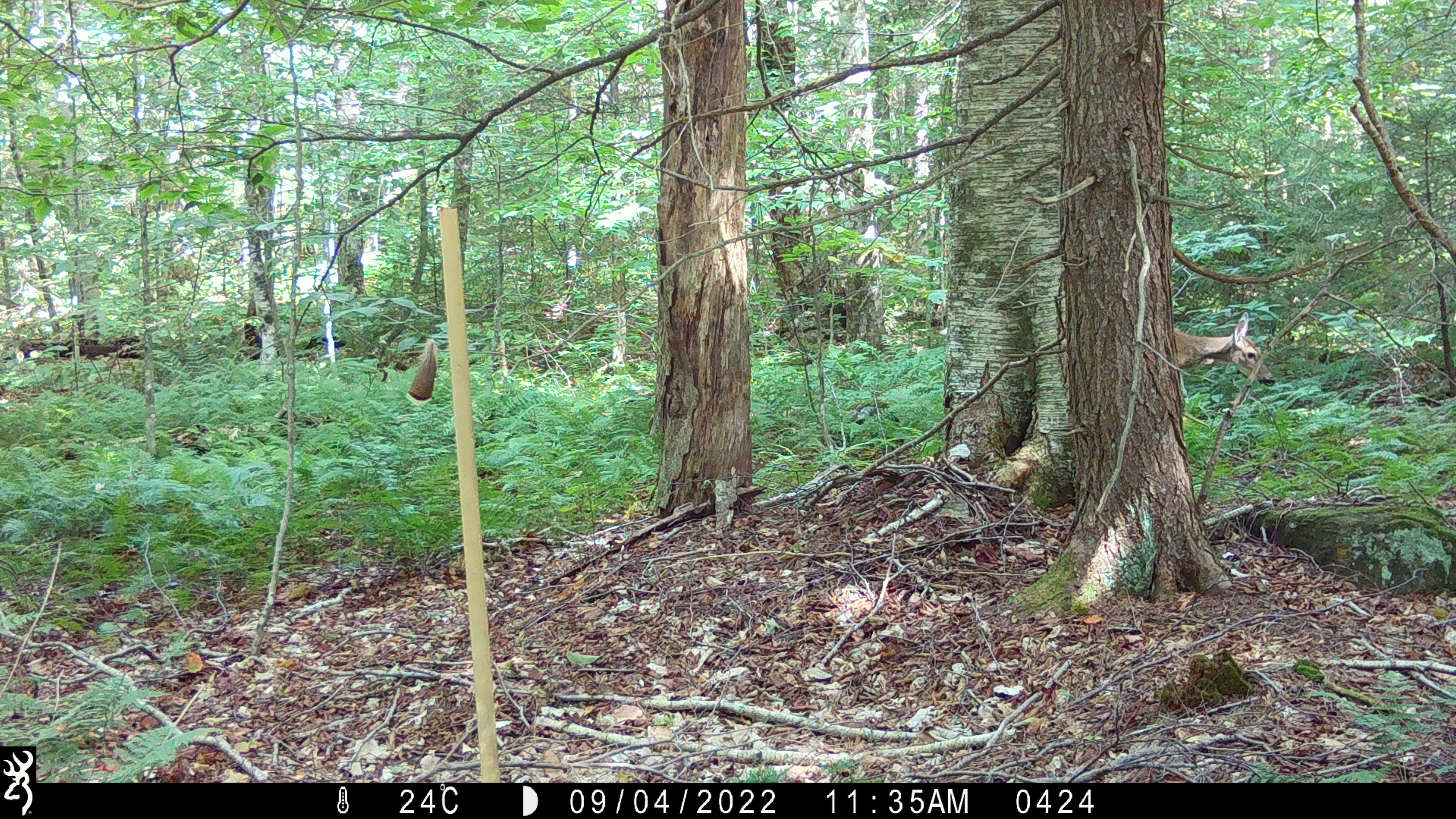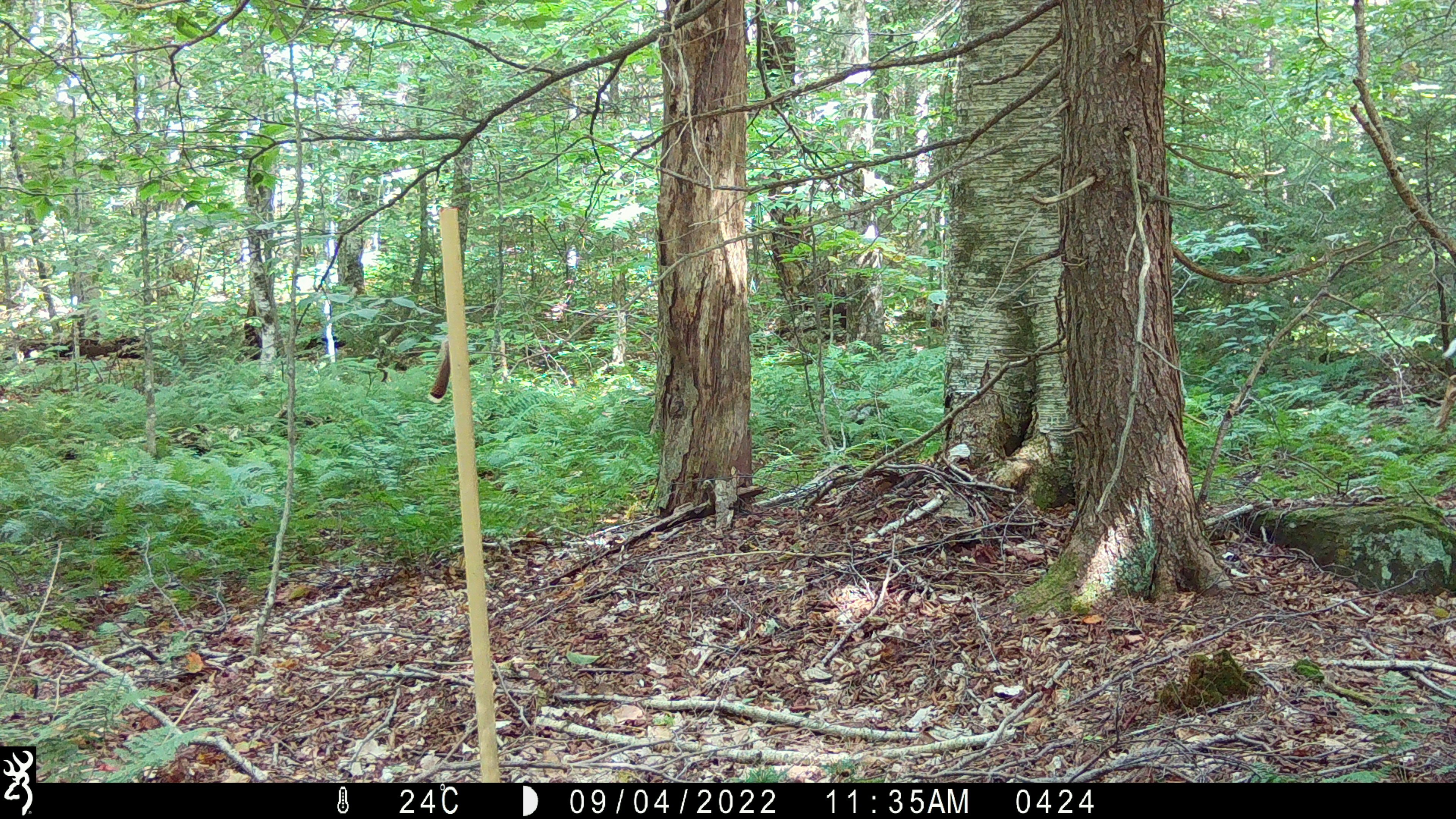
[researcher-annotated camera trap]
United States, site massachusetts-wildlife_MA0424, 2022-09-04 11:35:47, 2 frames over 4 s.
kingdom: Animalia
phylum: Chordata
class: Mammalia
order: Artiodactyla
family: Cervidae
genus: Odocoileus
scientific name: Odocoileus virginianus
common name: white-tailed deer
White-tailed deer (Odocoileus virginianus).